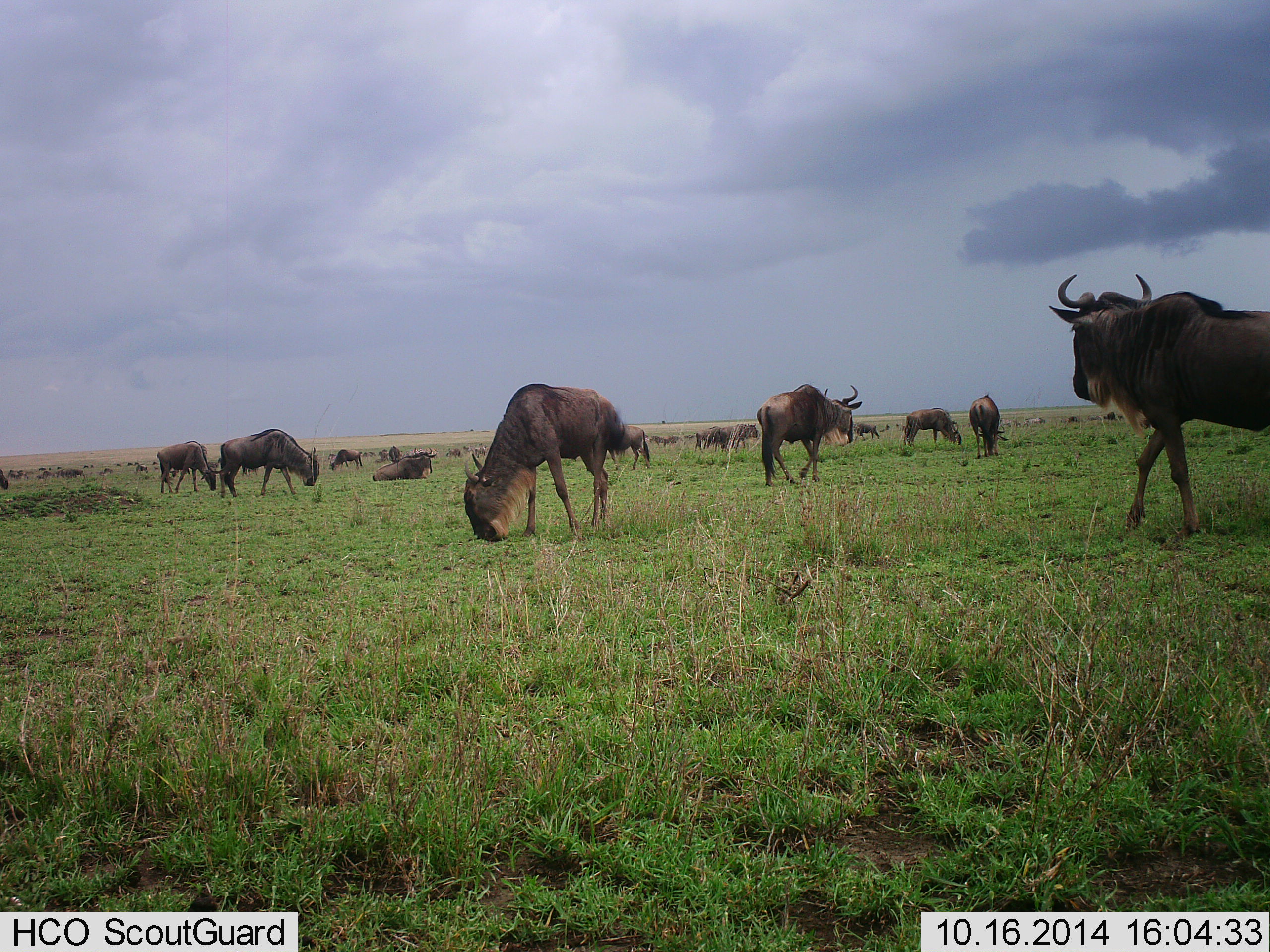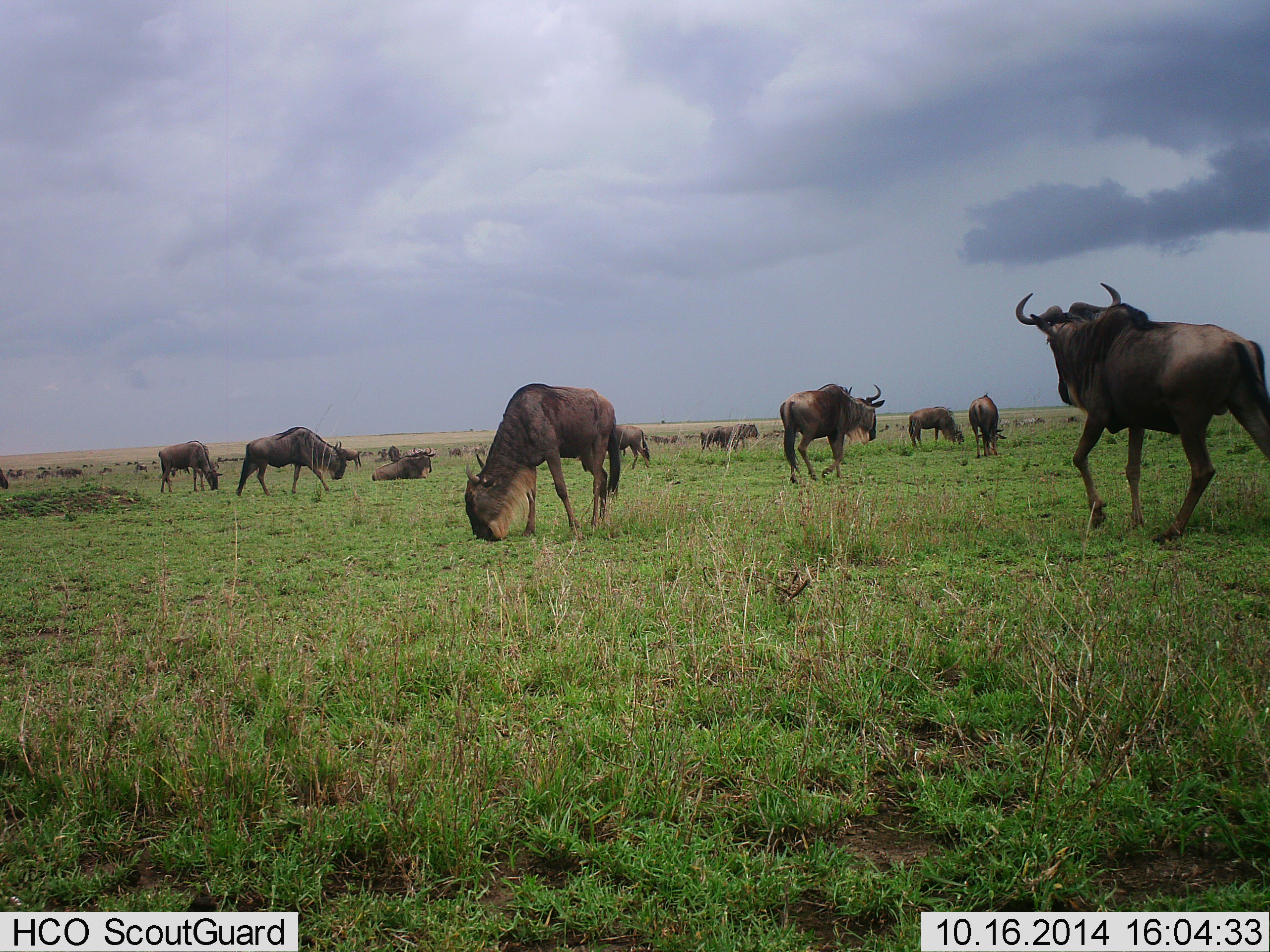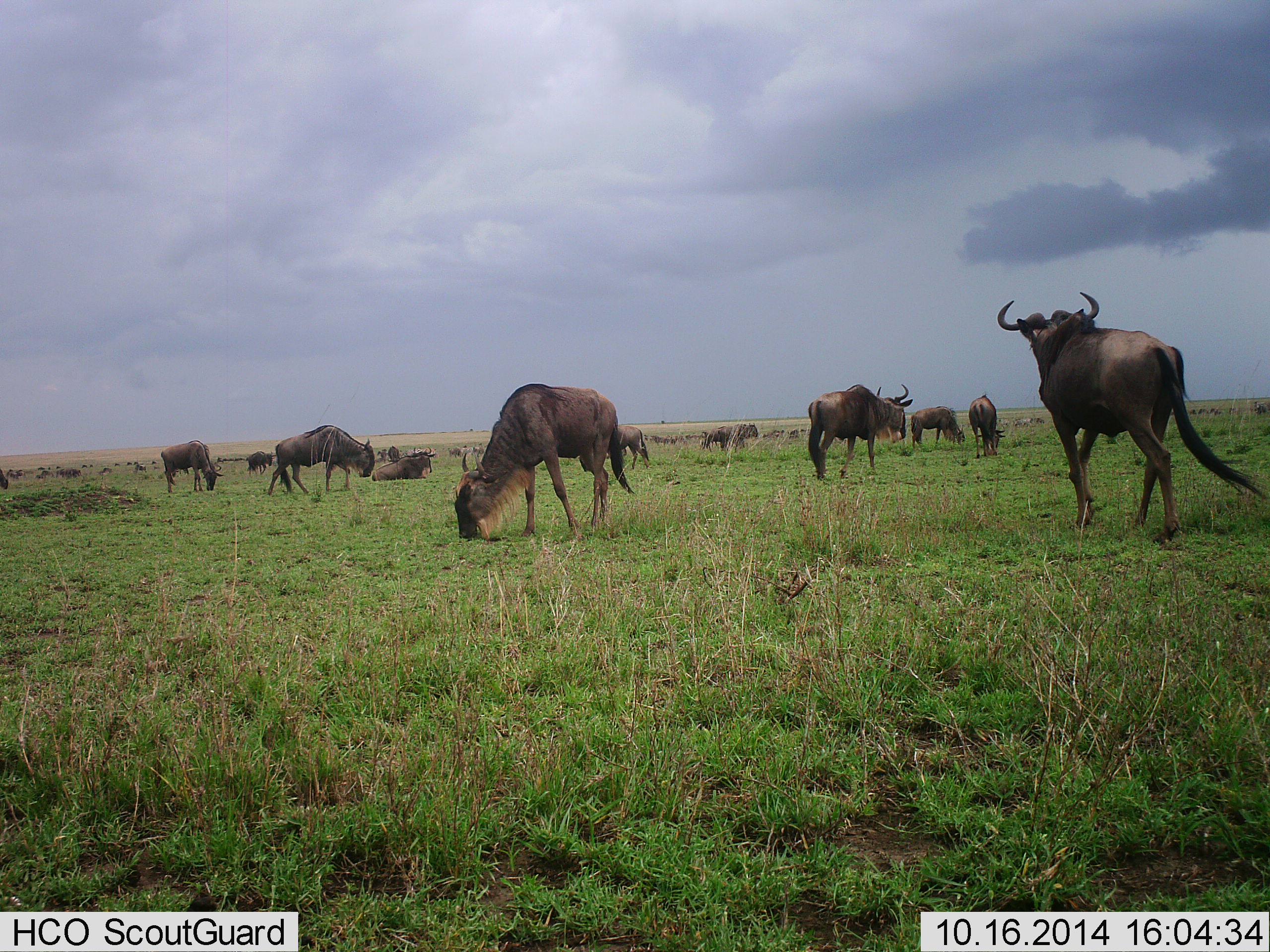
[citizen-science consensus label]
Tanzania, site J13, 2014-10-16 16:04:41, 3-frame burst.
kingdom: Animalia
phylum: Chordata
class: Mammalia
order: Artiodactyla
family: Bovidae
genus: Connochaetes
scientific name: Connochaetes taurinus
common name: blue wildebeest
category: wildebeest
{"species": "wildebeest (blue wildebeest) (Connochaetes taurinus)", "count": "11-50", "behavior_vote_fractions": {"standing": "80%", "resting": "40%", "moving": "80%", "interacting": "10%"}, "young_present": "10%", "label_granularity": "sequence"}